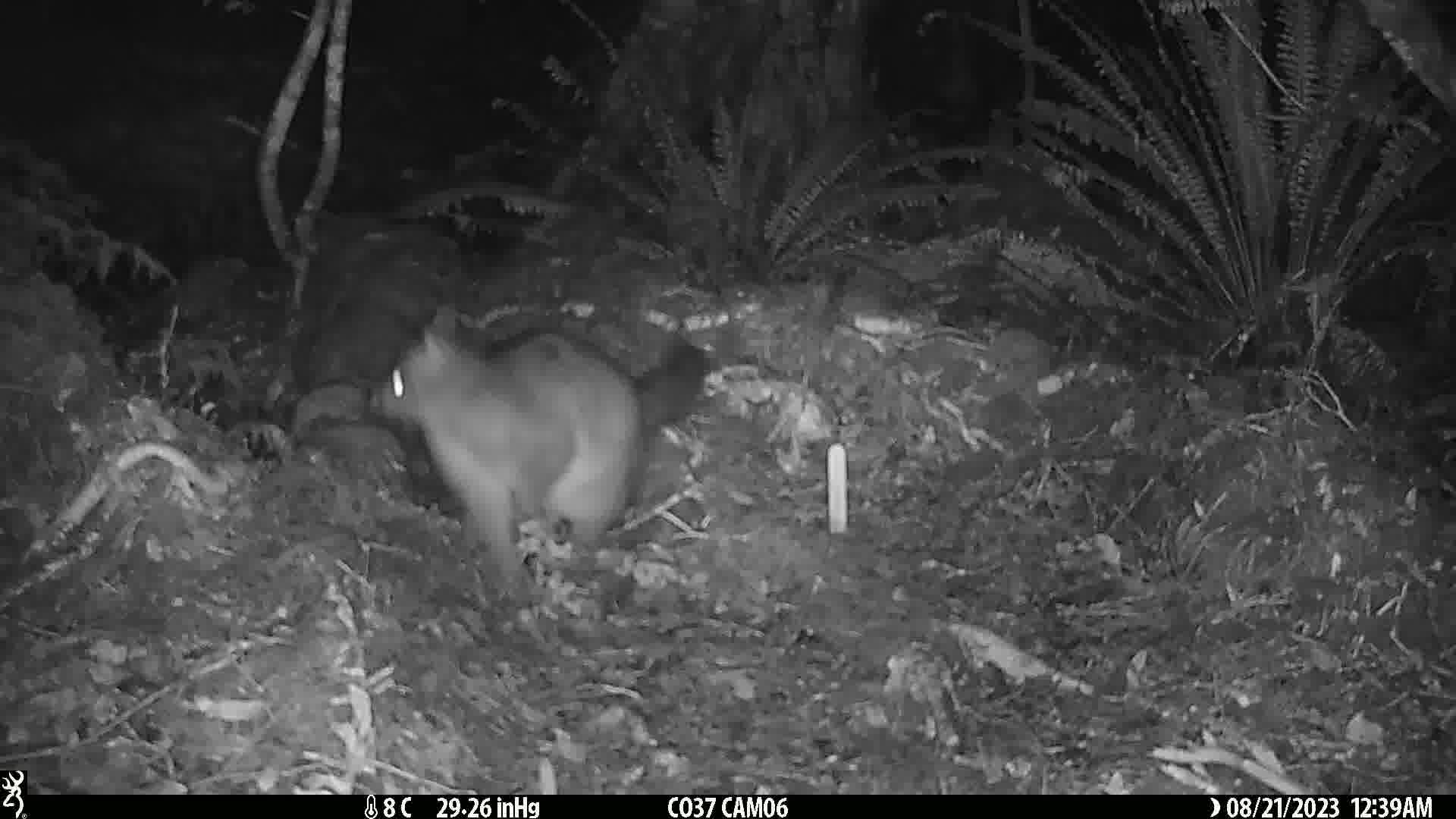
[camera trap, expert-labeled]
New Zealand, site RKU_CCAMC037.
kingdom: Animalia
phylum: Chordata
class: Mammalia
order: Diprotodontia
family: Phalangeridae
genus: Trichosurus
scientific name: Trichosurus vulpecula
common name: common brushtail possum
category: possum